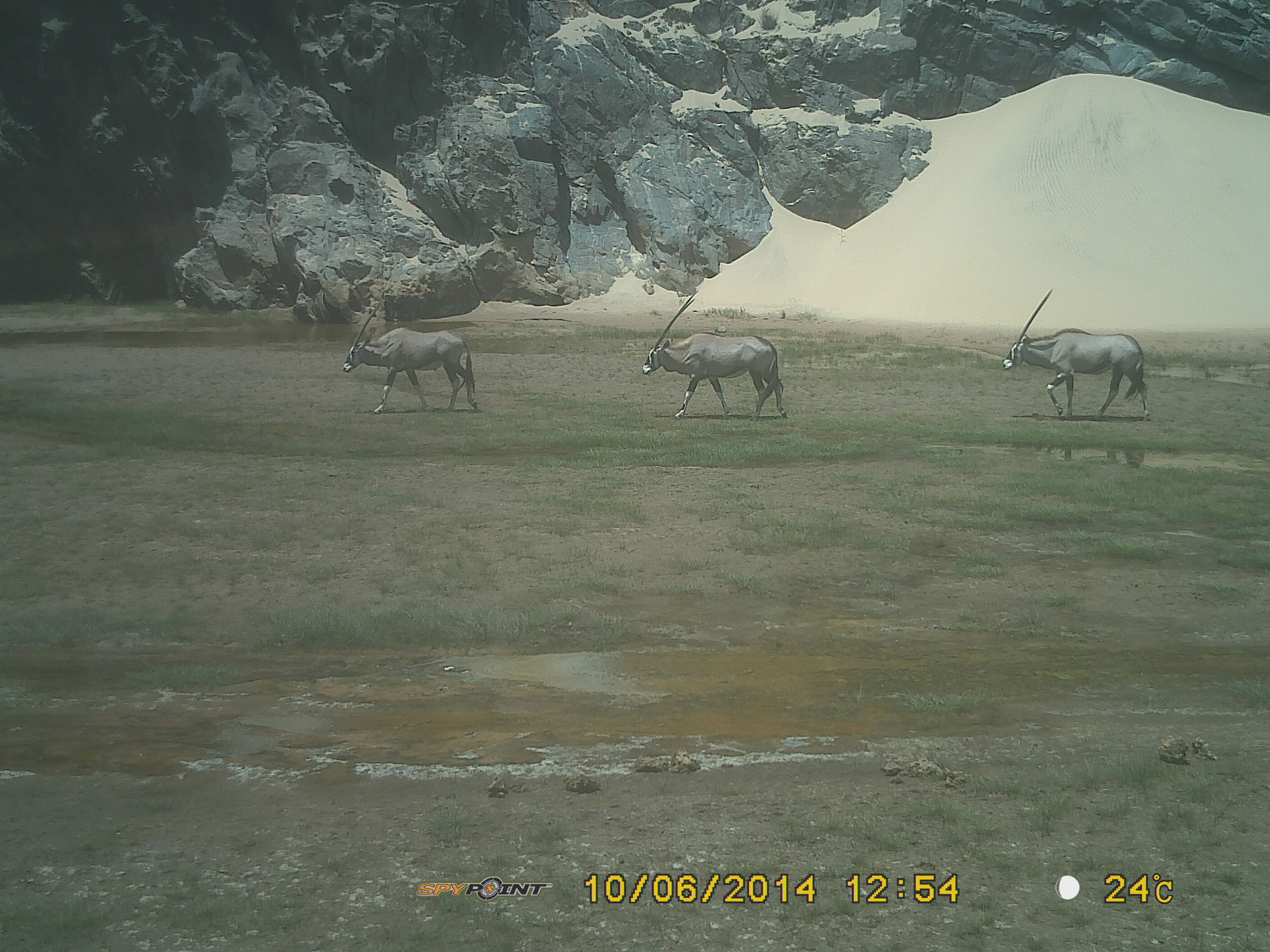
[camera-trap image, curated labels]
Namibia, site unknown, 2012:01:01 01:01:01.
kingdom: Animalia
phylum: Chordata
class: Mammalia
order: Artiodactyla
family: Bovidae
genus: Oryx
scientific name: Oryx gazella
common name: gemsbok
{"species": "Oryx gazella (gemsbok)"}